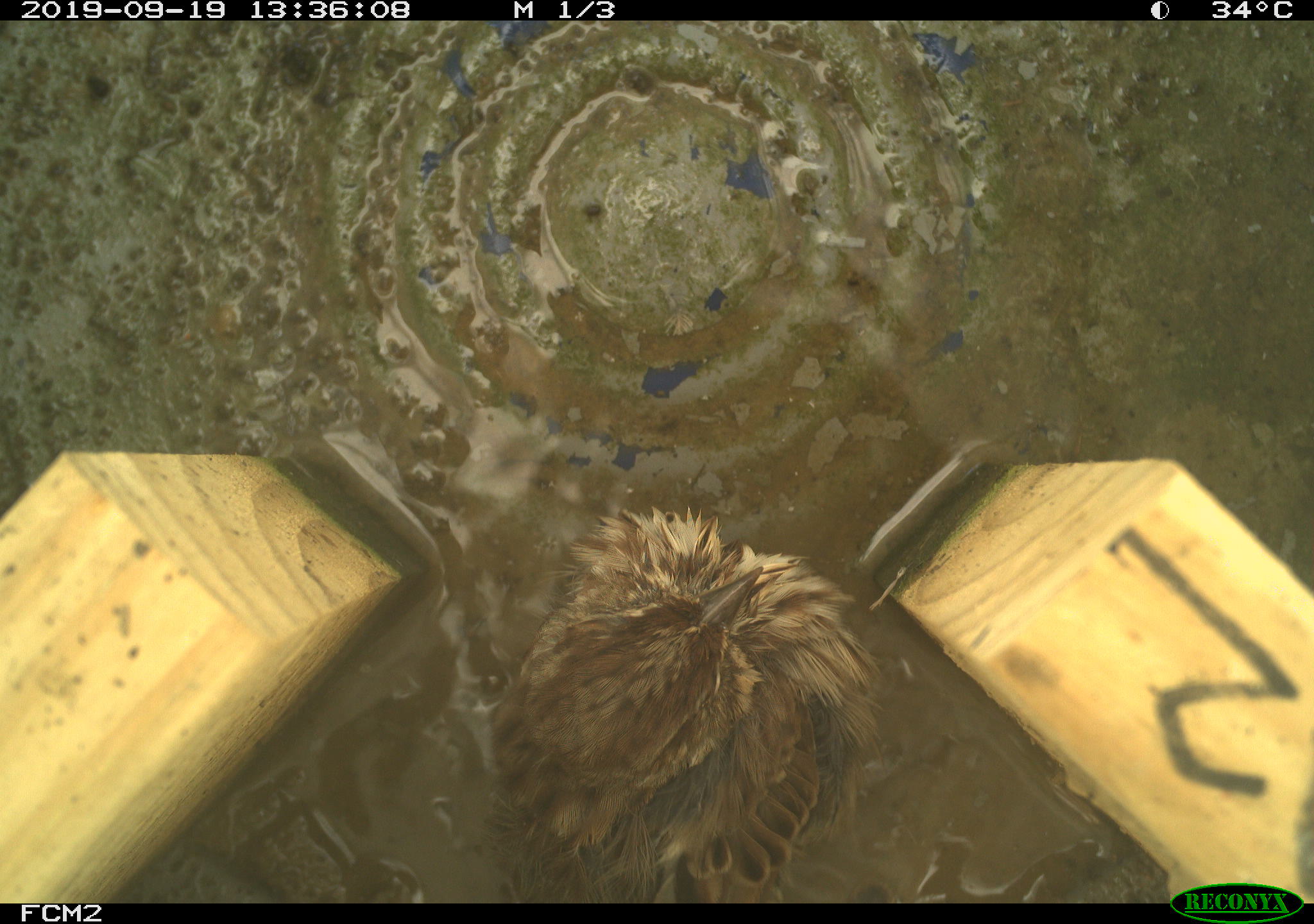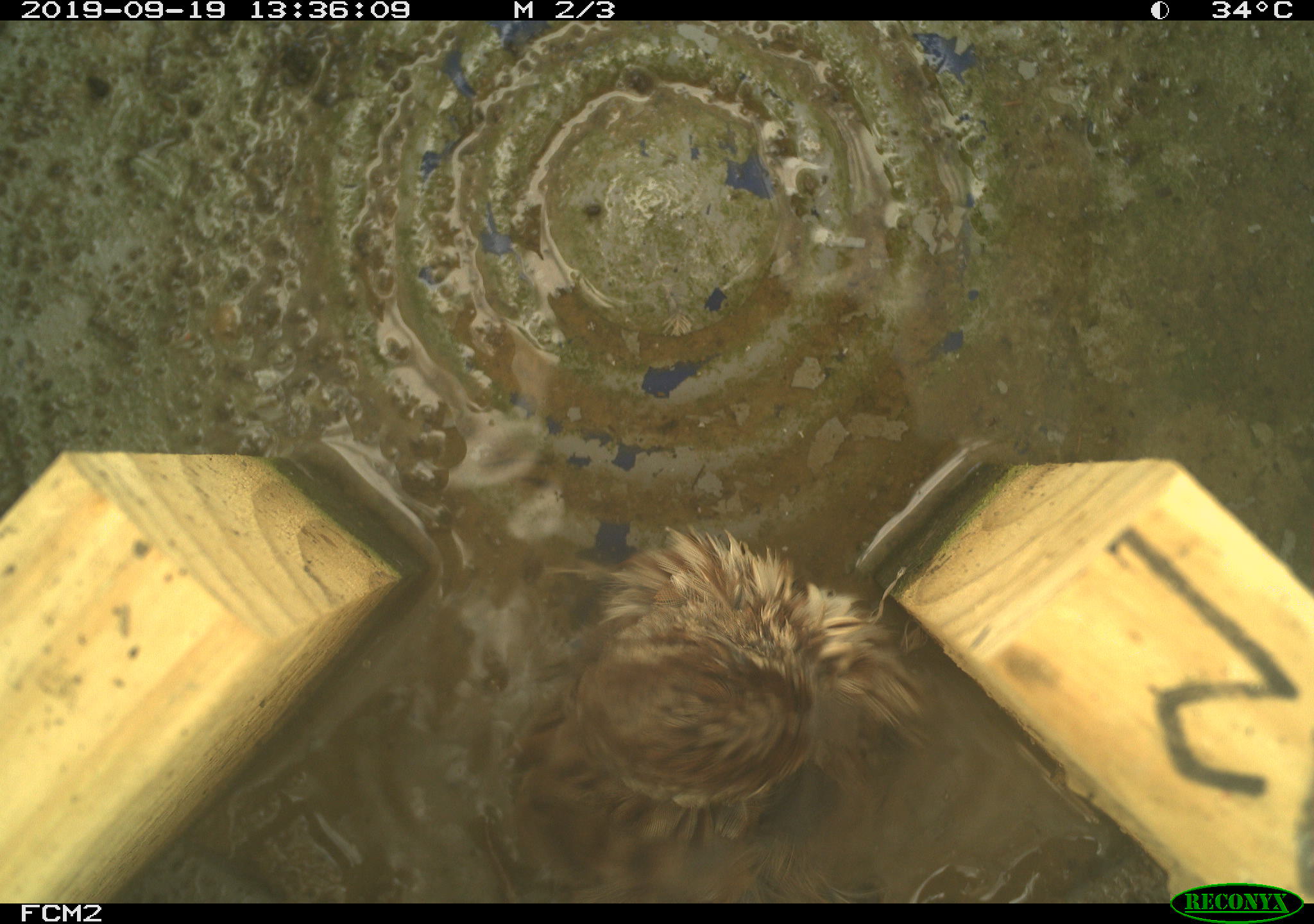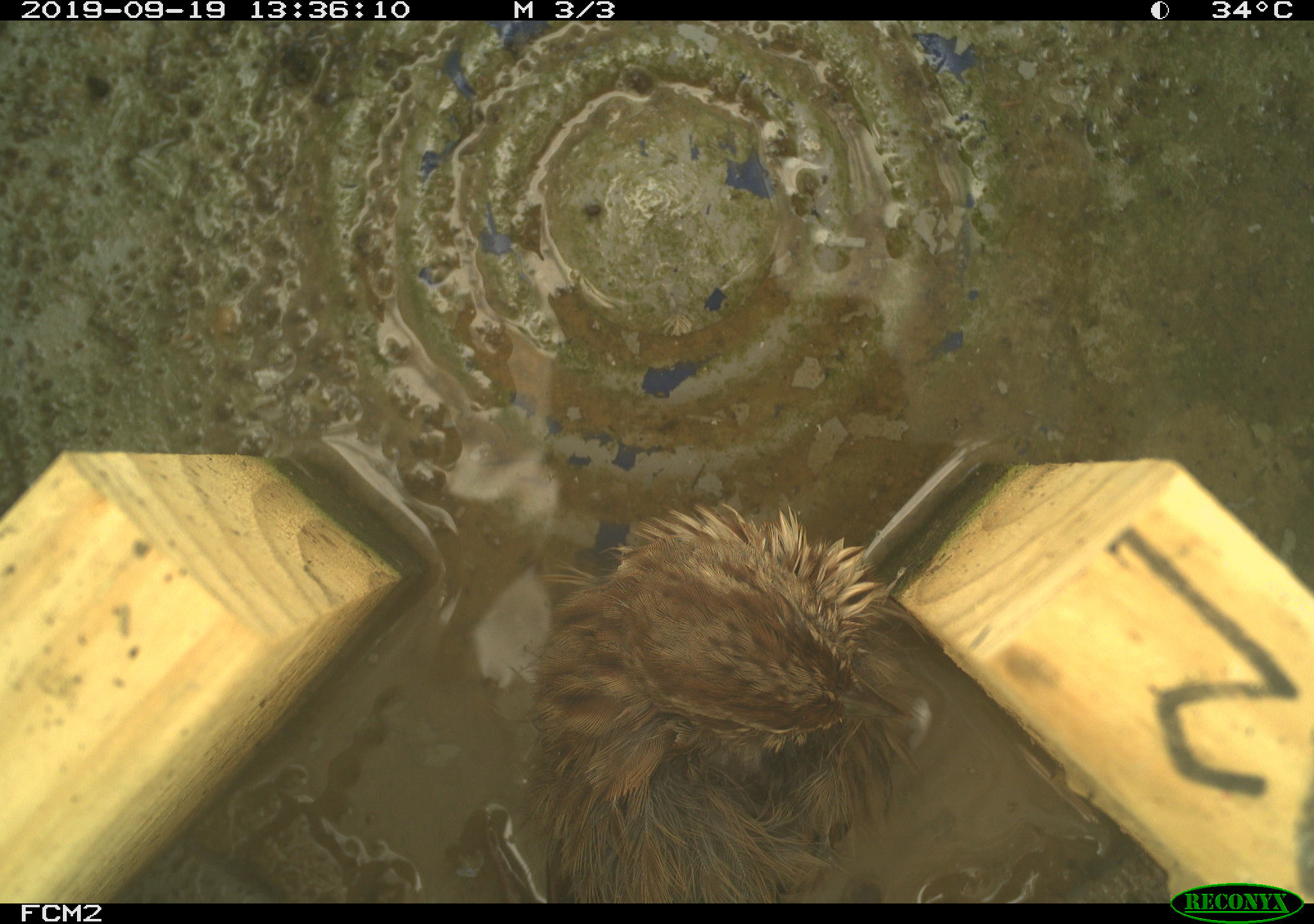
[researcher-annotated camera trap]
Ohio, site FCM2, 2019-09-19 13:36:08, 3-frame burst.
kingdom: Animalia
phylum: Chordata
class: Aves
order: Passeriformes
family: Passerellidae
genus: Melospiza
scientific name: Melospiza melodia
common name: song sparrow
Song sparrow (Melospiza melodia).